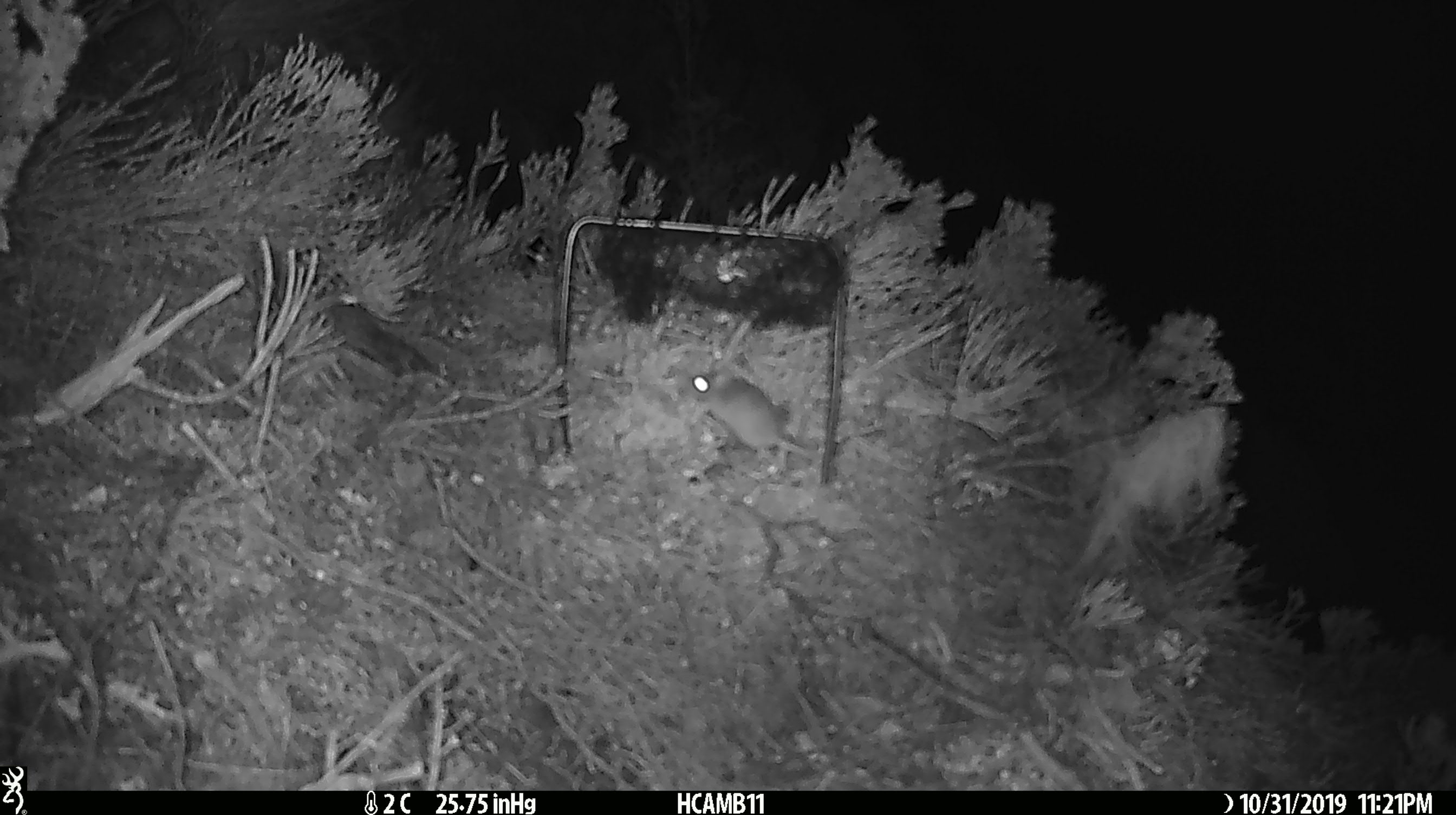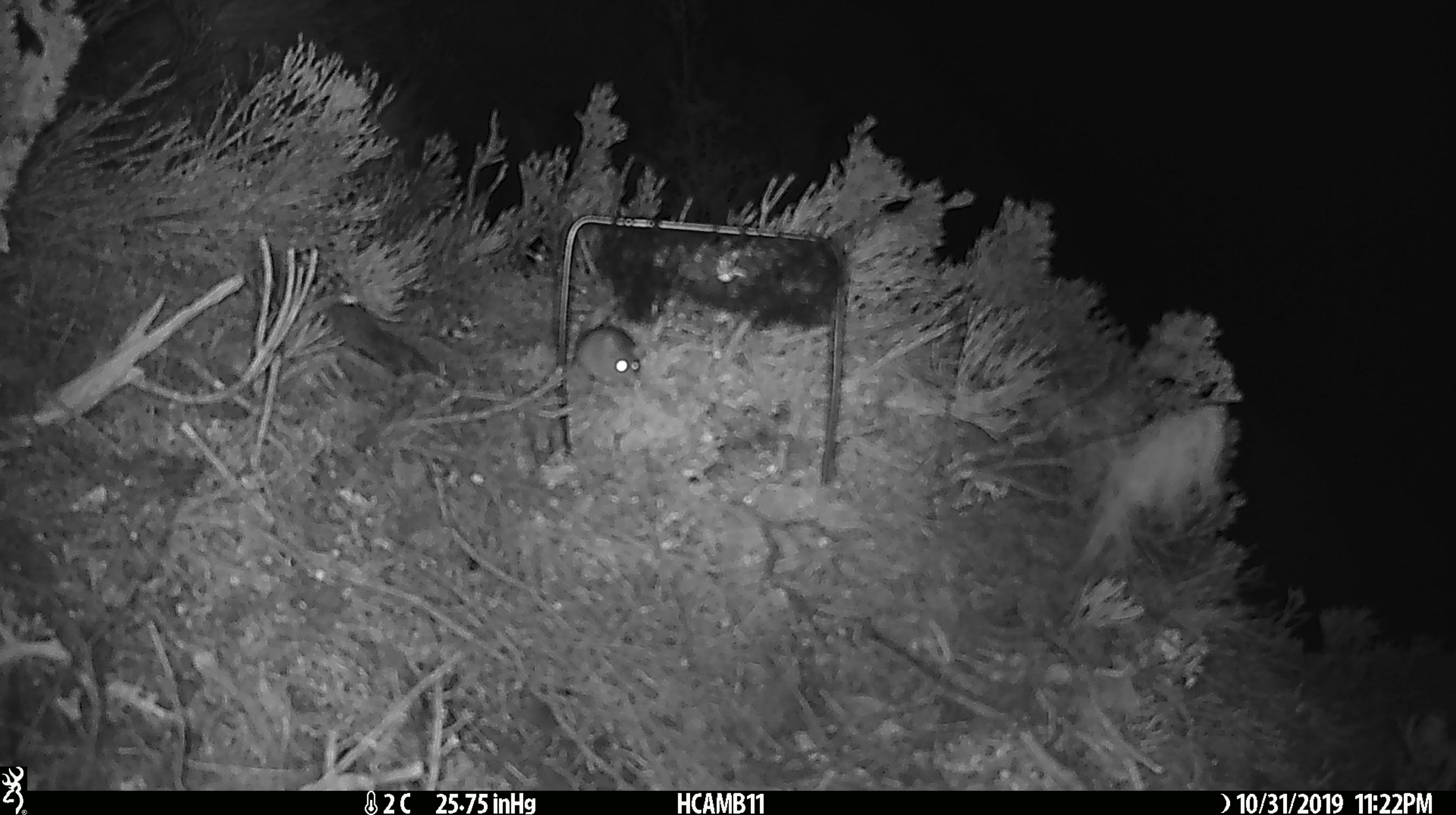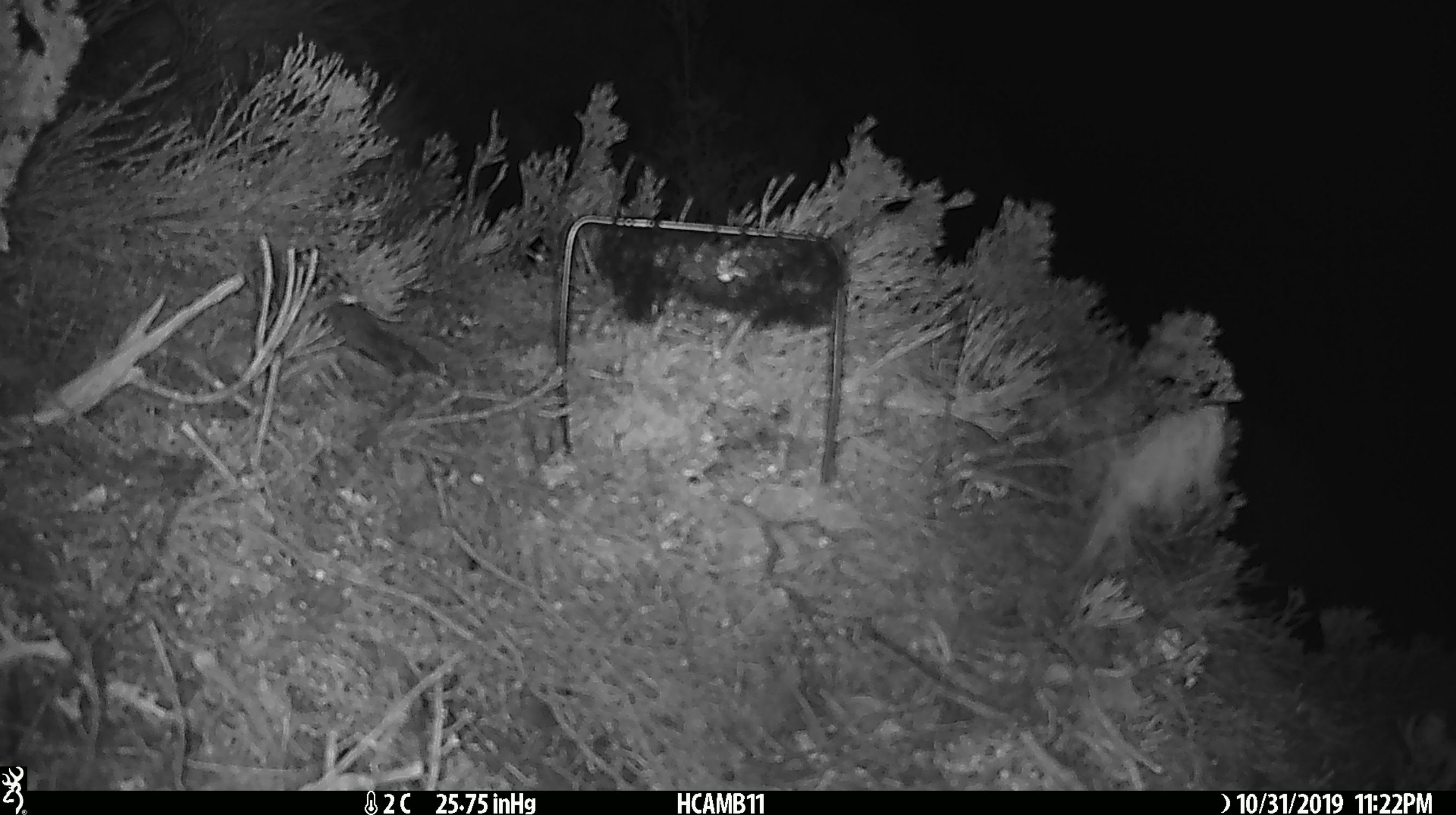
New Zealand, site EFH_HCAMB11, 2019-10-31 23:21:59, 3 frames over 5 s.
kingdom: Animalia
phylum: Chordata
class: Mammalia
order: Rodentia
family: Muridae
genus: Mus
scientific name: Mus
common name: mouse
Mouse (Mus).